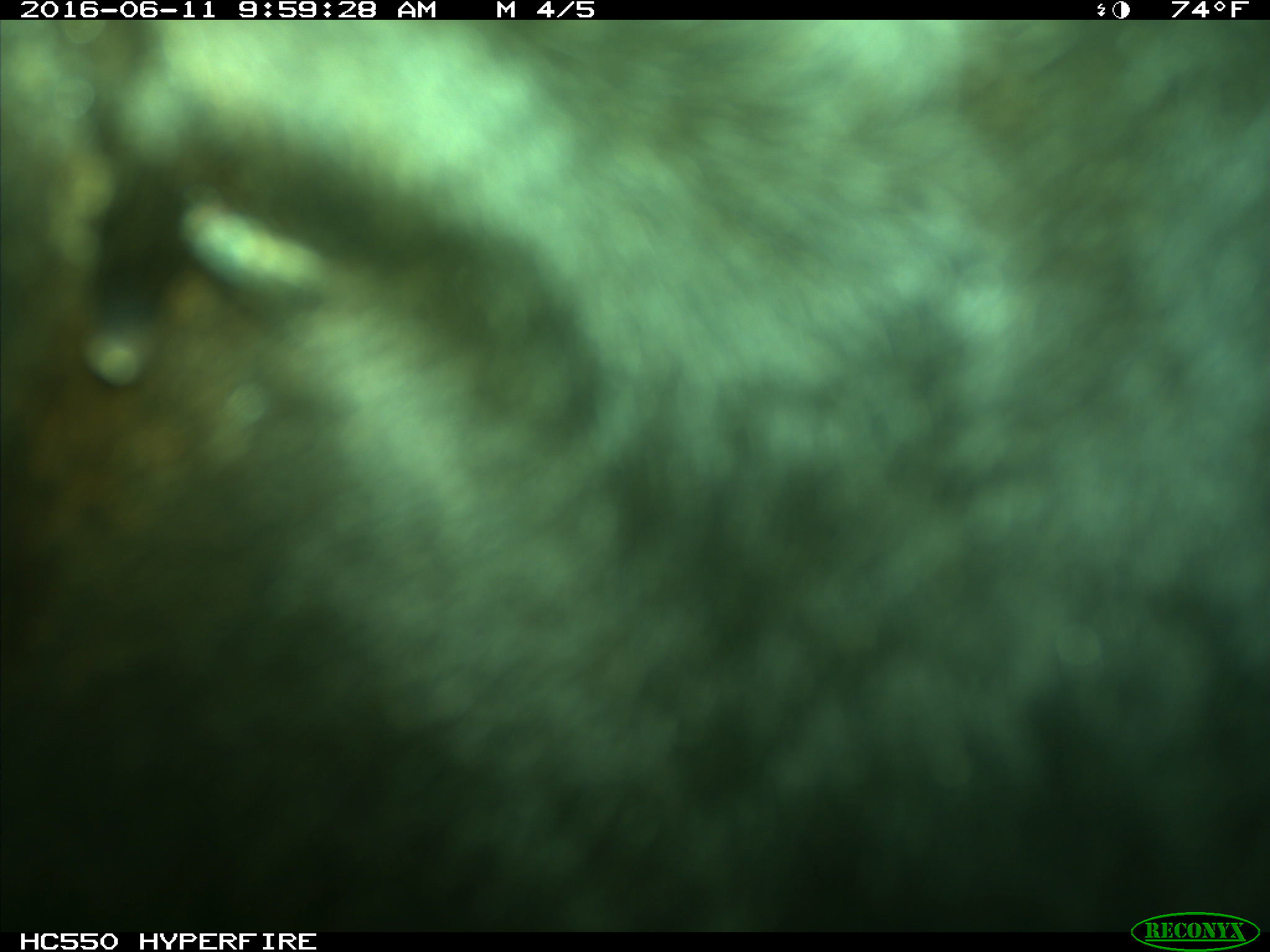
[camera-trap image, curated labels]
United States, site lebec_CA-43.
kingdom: Animalia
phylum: Chordata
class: Mammalia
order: Artiodactyla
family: Bovidae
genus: Bos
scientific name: Bos taurus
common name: domestic cow